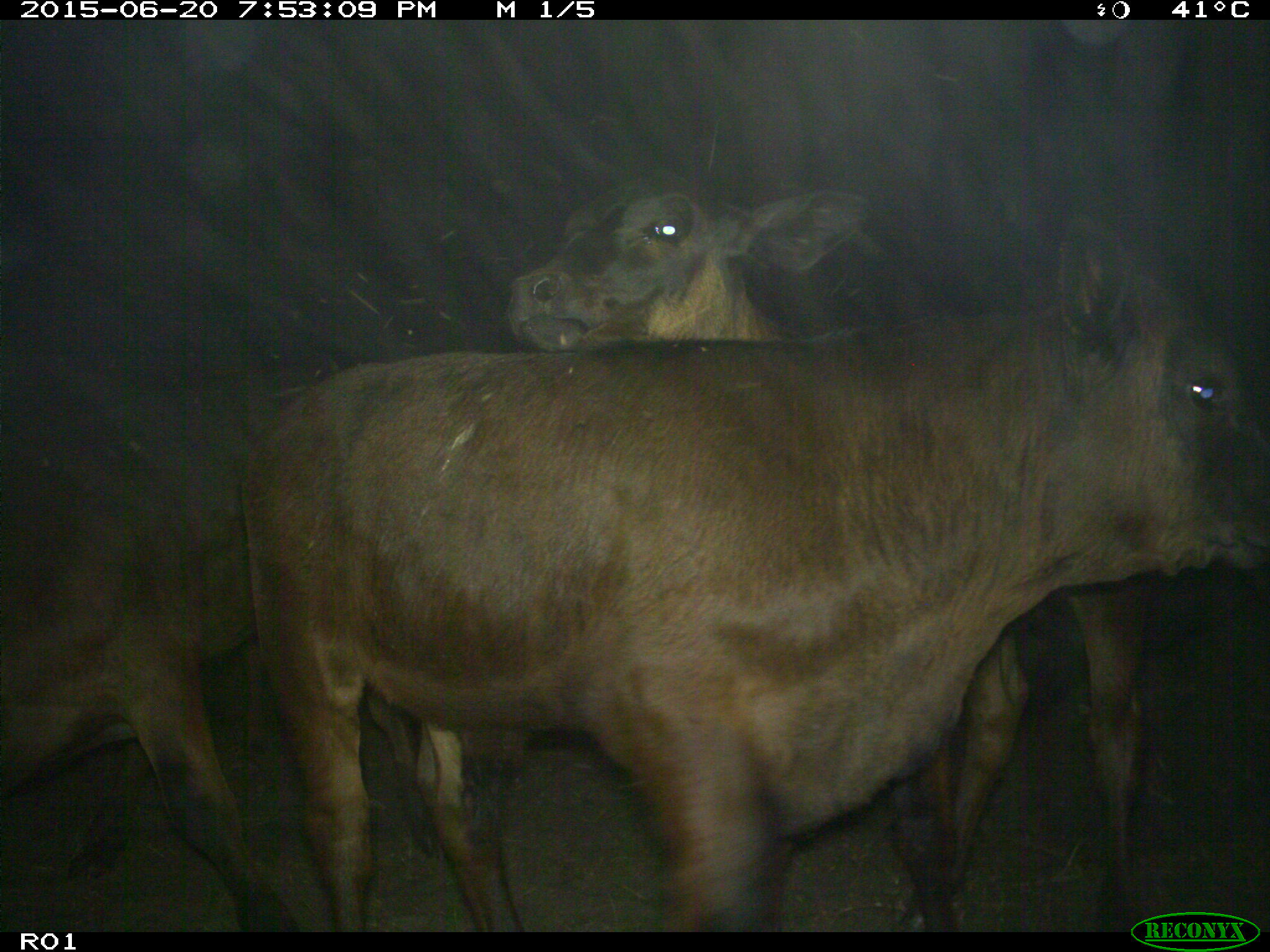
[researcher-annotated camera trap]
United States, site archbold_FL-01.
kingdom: Animalia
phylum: Chordata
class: Mammalia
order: Artiodactyla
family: Bovidae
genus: Bos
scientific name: Bos taurus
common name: domestic cow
Bos taurus (domestic cow).